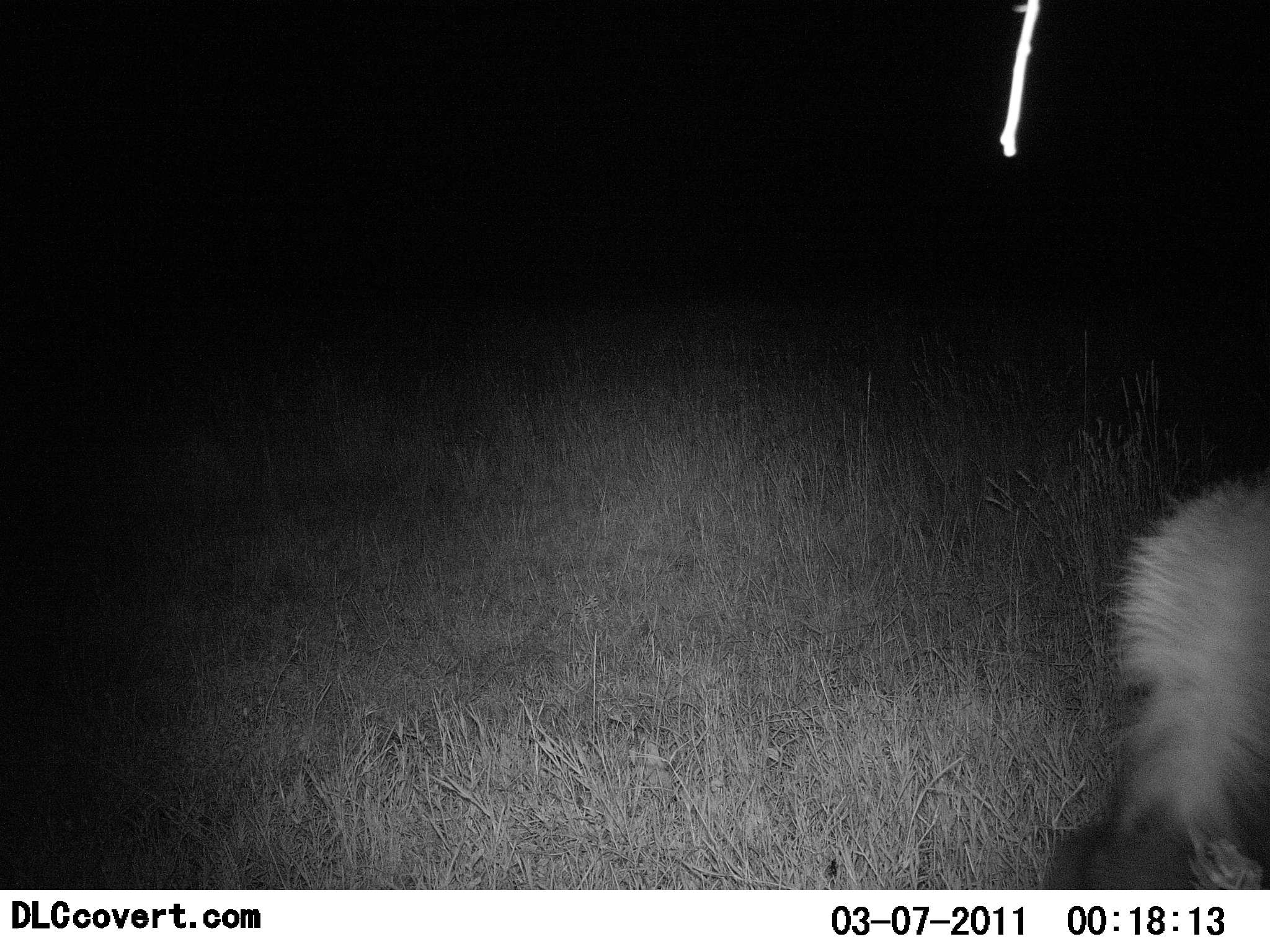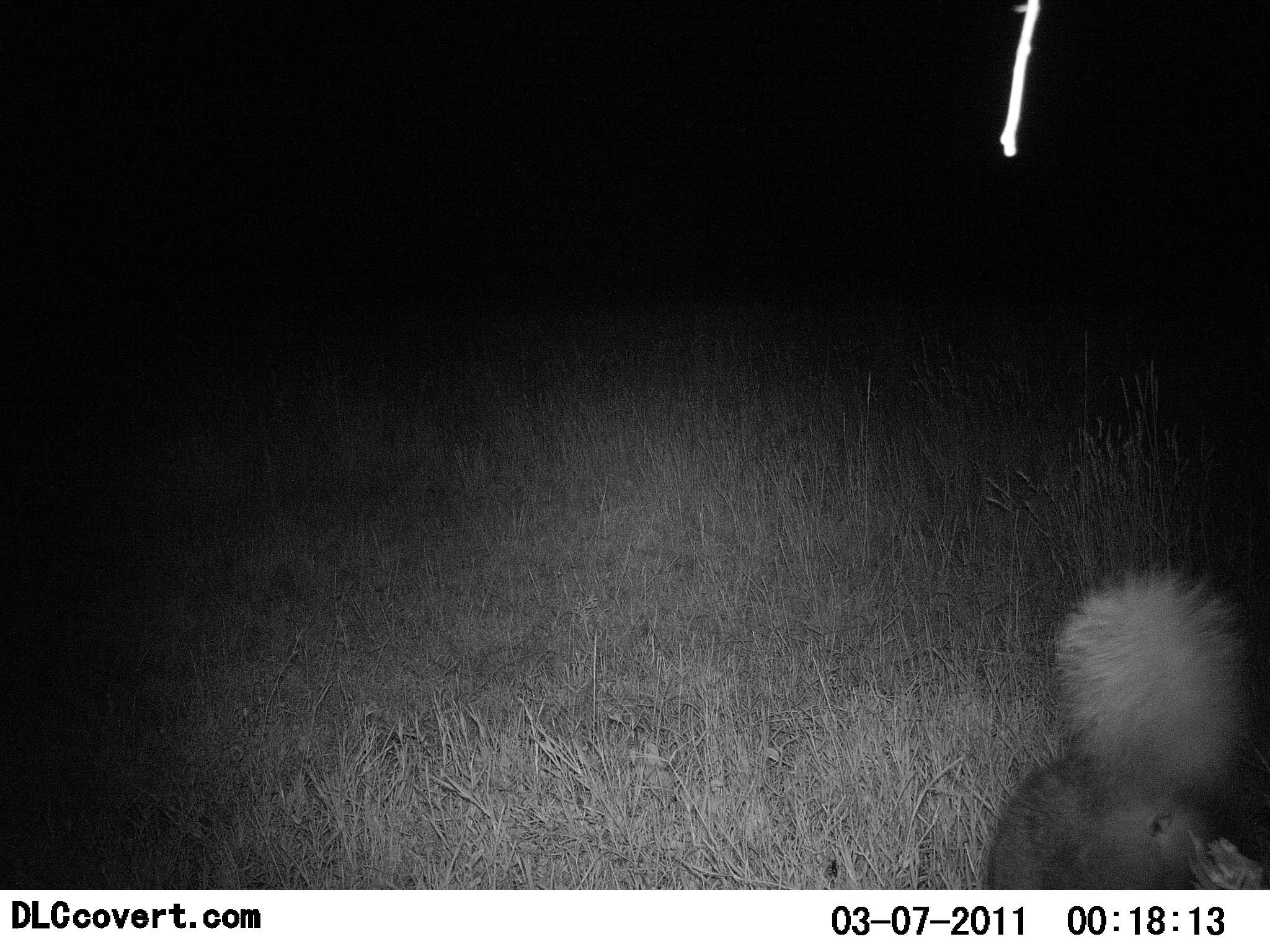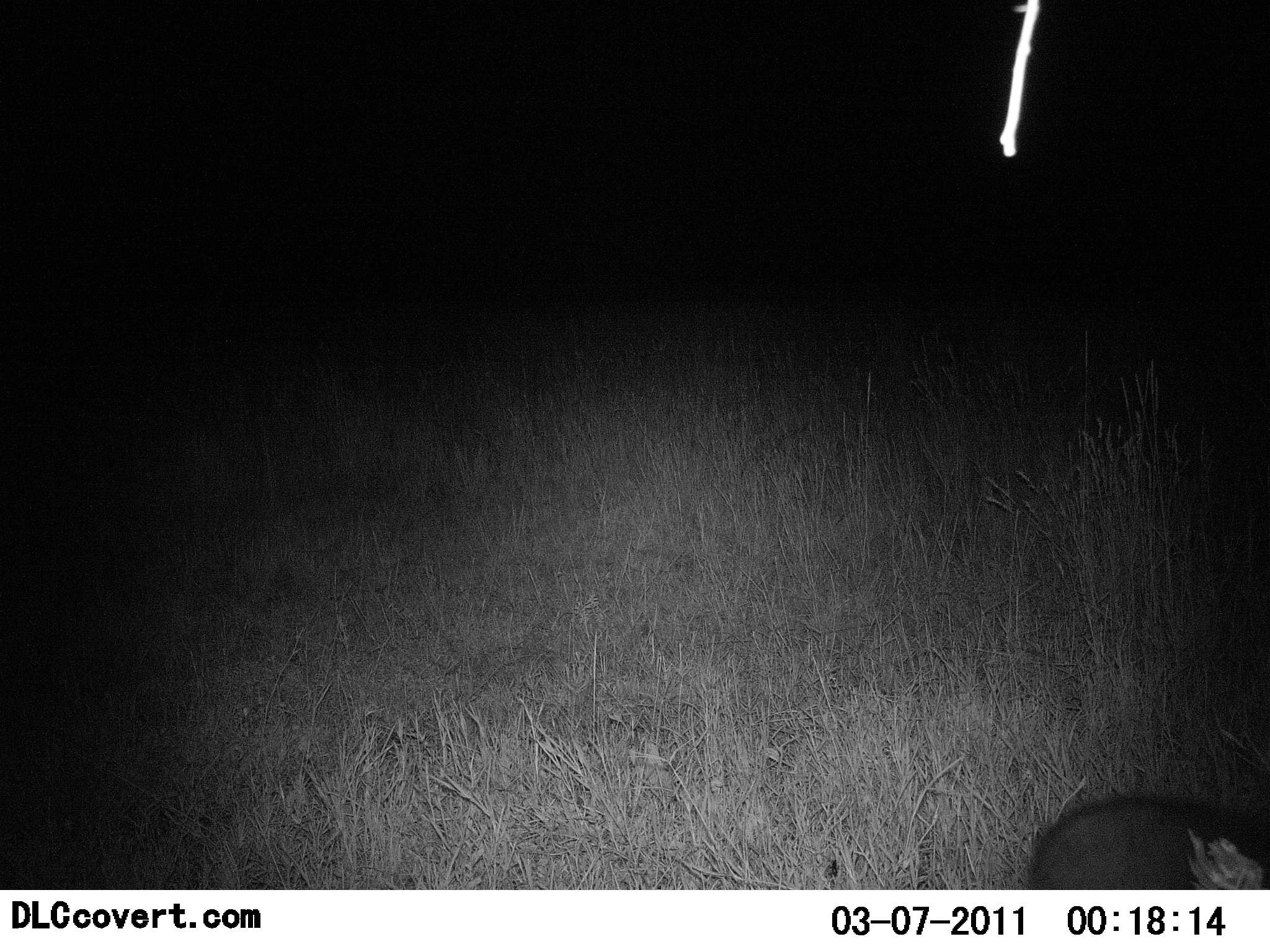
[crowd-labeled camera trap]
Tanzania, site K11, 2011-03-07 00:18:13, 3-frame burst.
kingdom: Animalia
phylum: Chordata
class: Mammalia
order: Carnivora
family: Mustelidae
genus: Ictonyx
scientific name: Ictonyx striatus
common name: zorilla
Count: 1.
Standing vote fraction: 10%.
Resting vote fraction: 0%.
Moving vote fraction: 90%.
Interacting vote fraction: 0%.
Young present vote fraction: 0%.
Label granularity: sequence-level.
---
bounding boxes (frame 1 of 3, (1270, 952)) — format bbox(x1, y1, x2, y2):
animal: bbox(1034, 472, 1269, 889)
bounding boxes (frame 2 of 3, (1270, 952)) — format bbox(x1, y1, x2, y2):
animal: bbox(973, 554, 1269, 890)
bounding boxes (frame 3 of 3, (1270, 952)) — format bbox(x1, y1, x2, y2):
animal: bbox(1014, 788, 1270, 891)